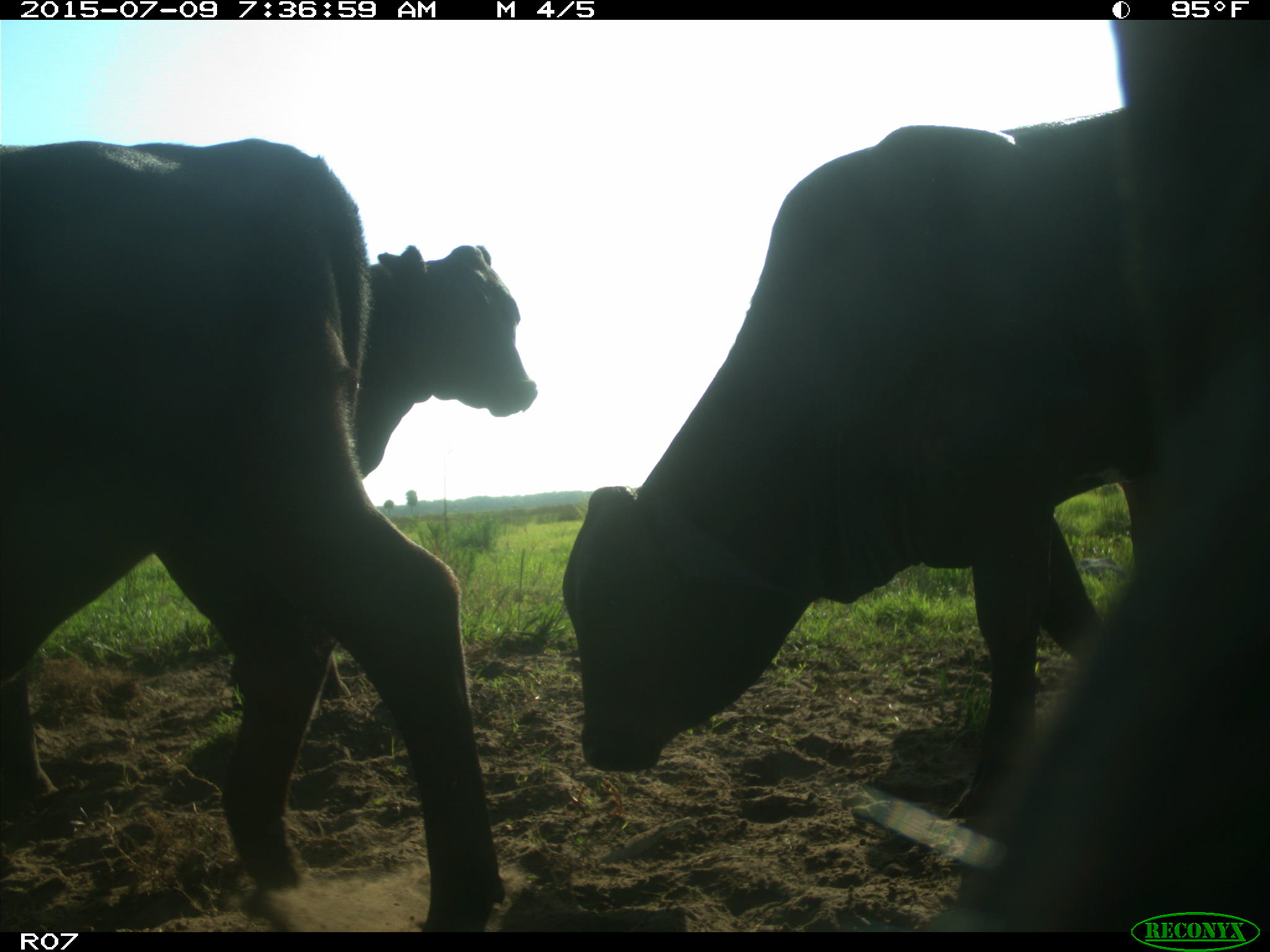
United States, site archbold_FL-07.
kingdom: Animalia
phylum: Chordata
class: Mammalia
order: Artiodactyla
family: Bovidae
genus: Bos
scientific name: Bos taurus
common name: domestic cow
Bos taurus (domestic cow).